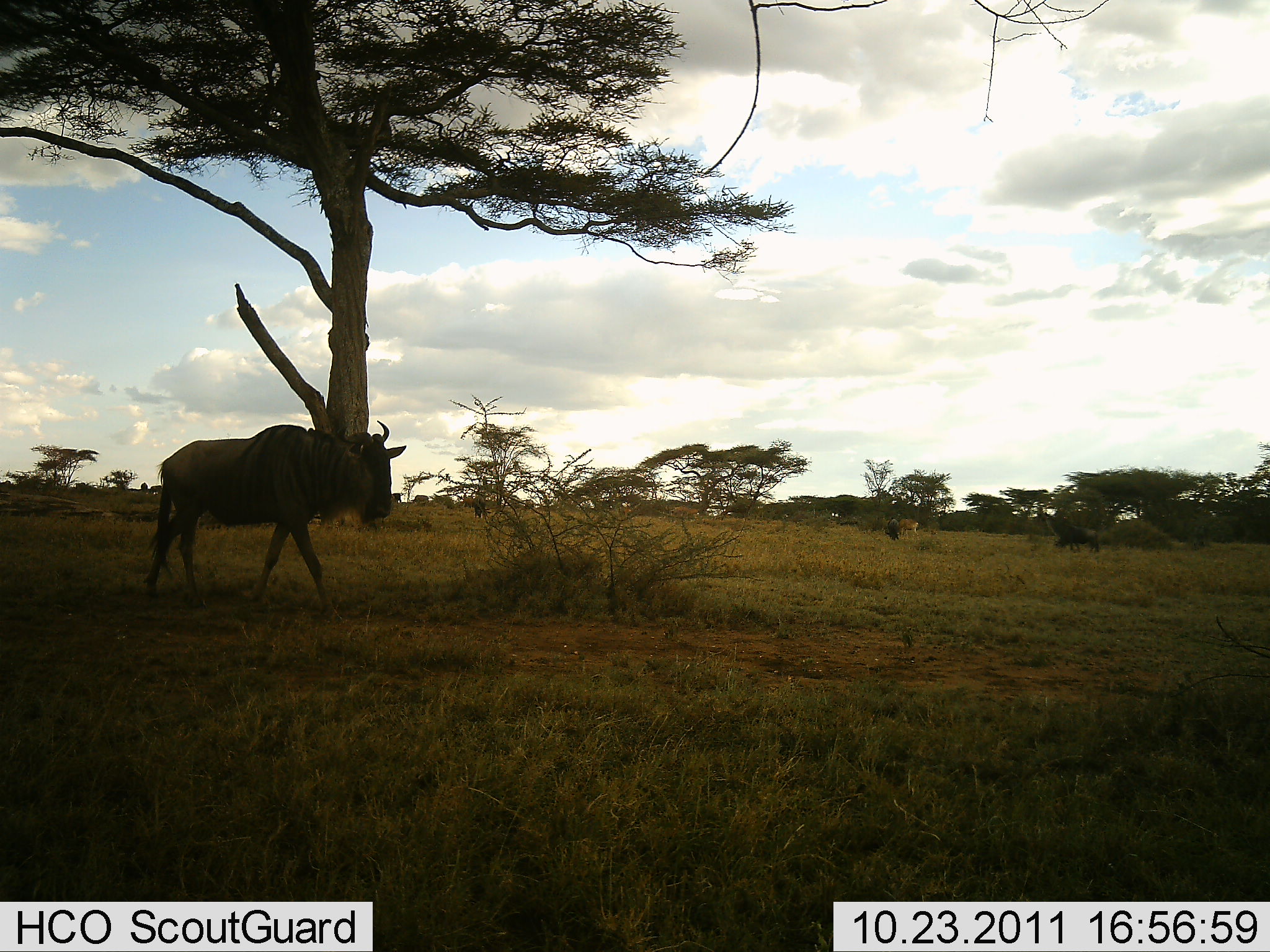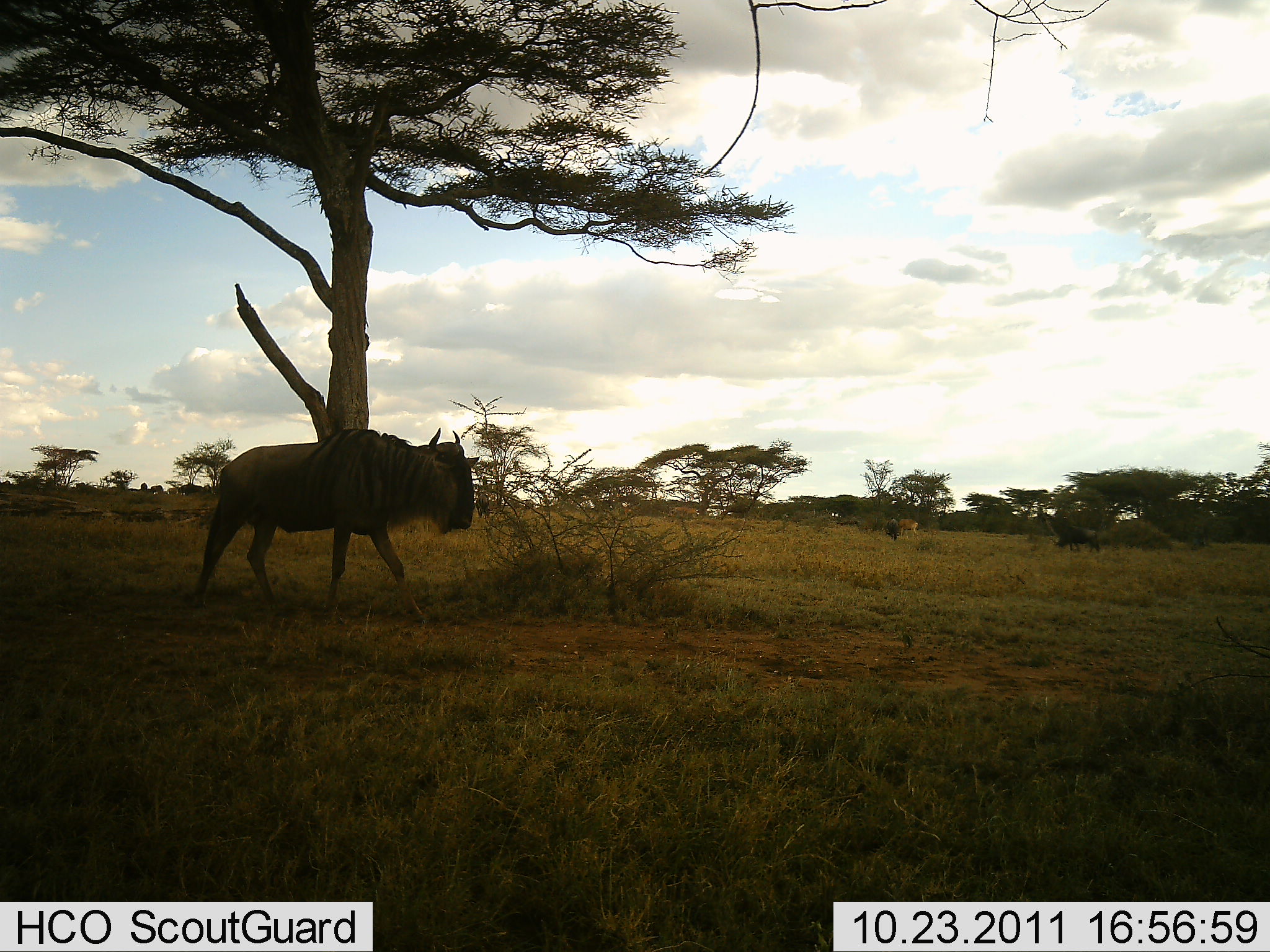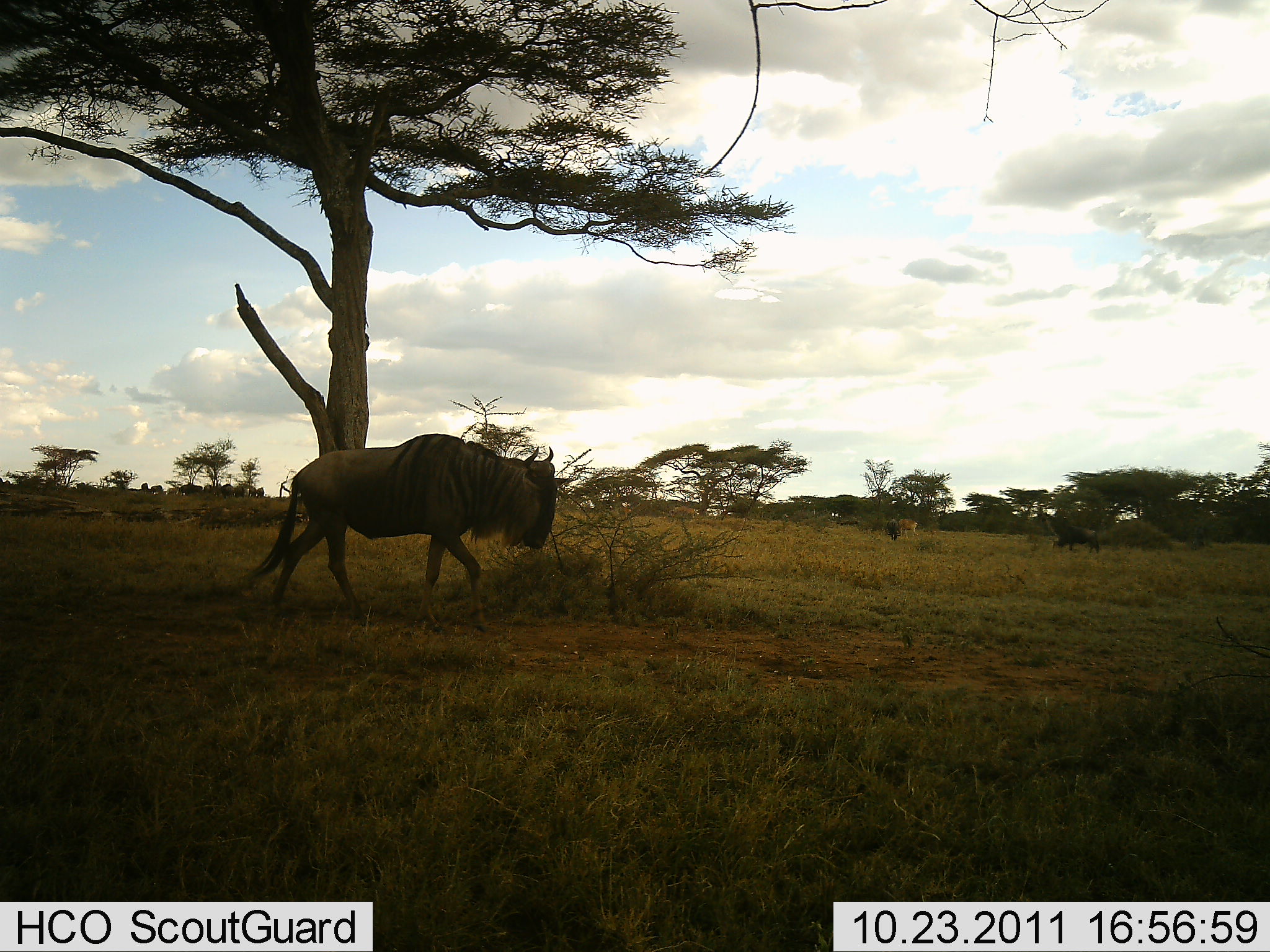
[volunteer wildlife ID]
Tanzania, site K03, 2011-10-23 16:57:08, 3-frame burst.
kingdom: Animalia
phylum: Chordata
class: Mammalia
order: Artiodactyla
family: Bovidae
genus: Connochaetes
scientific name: Connochaetes taurinus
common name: blue wildebeest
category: wildebeest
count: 1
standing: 0%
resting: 0%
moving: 100%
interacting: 0%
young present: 0%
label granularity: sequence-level